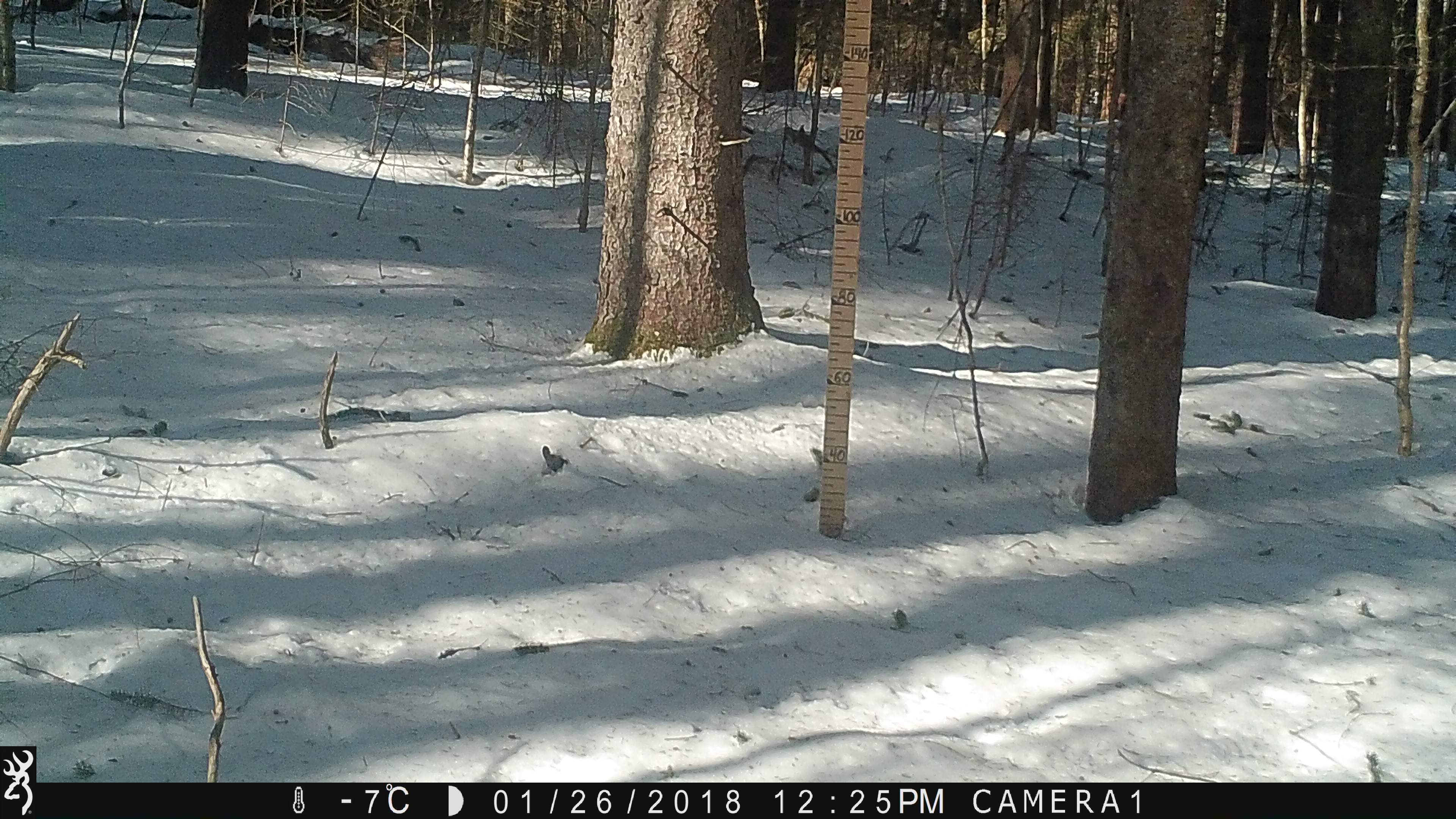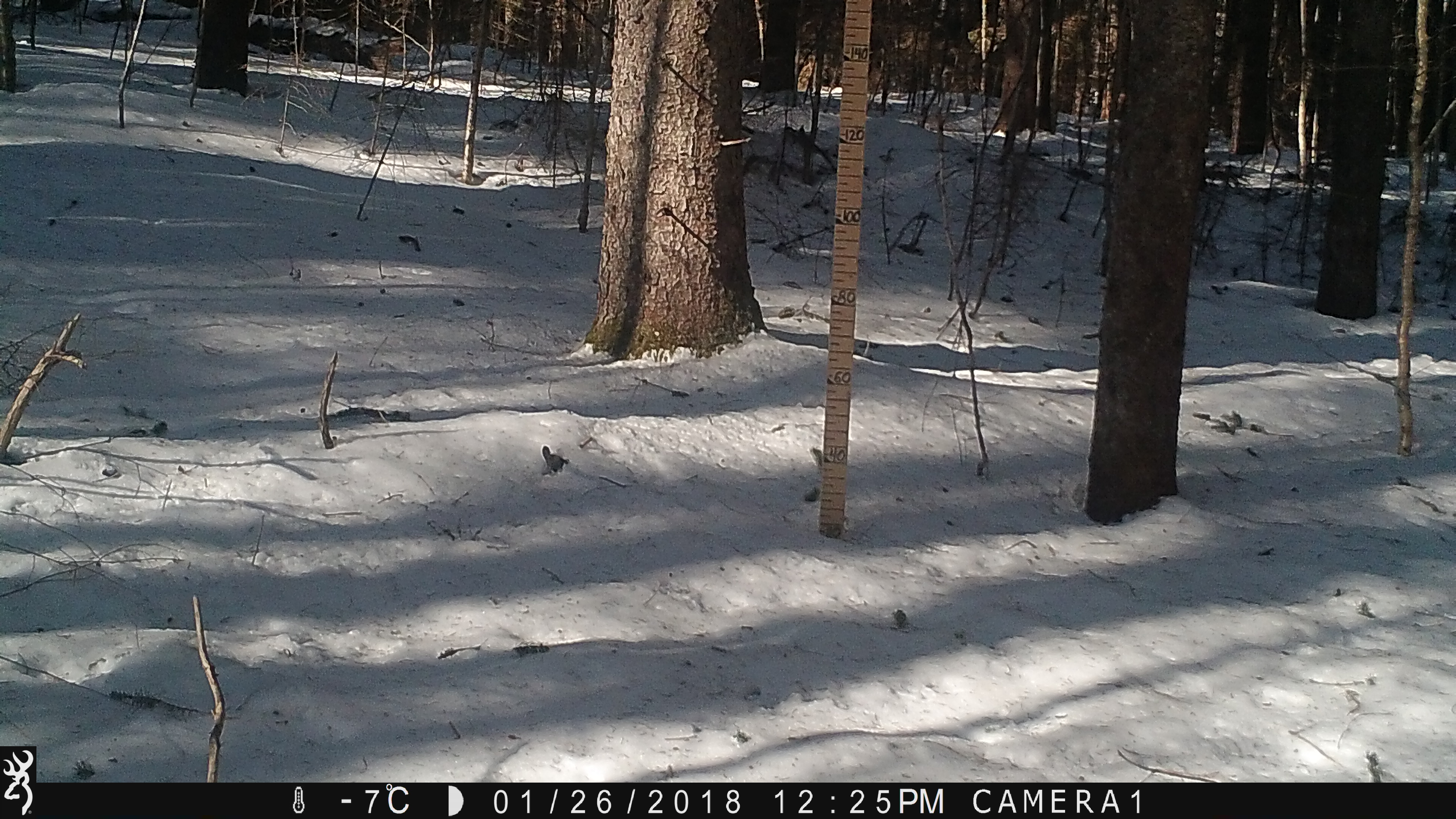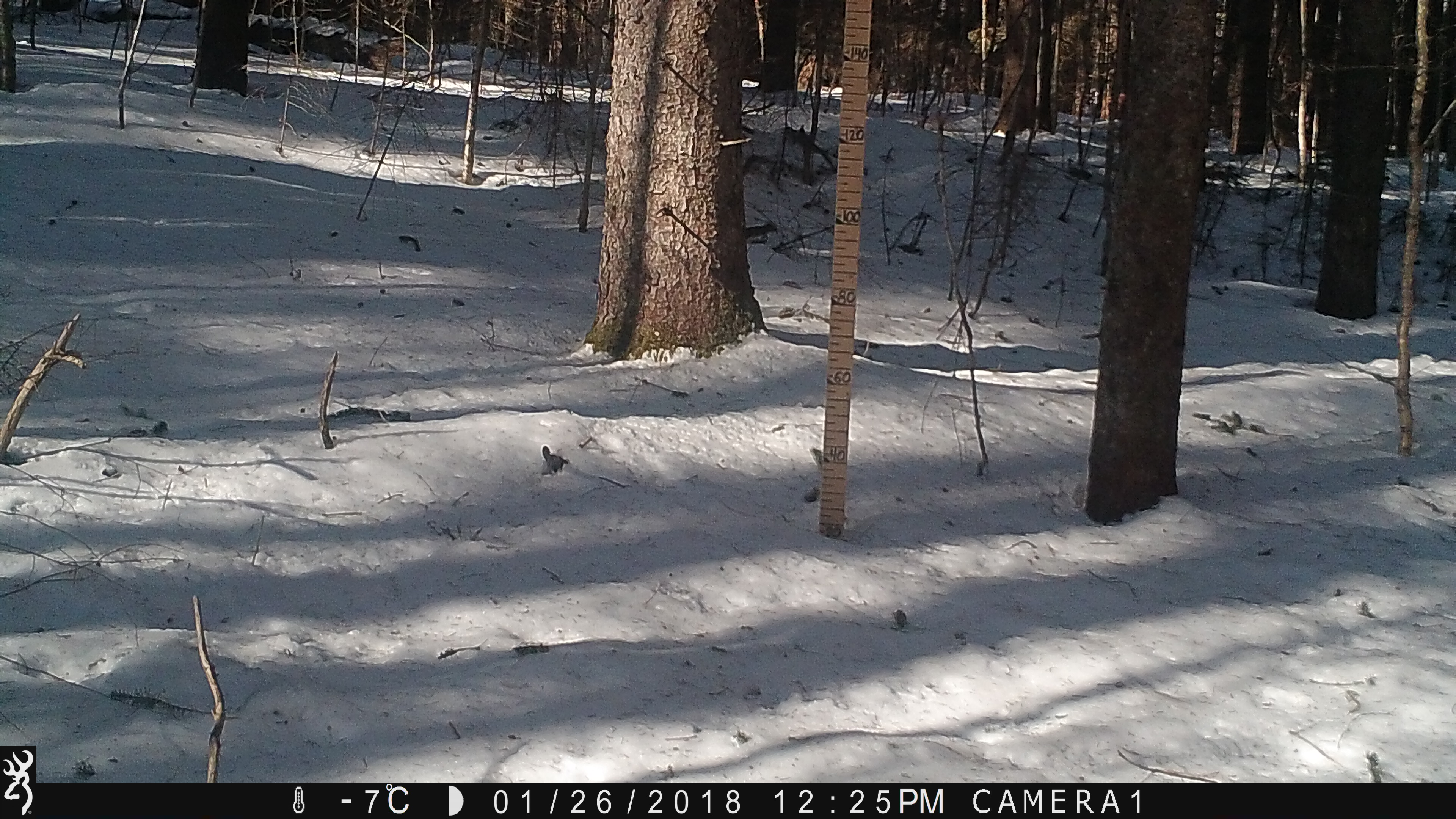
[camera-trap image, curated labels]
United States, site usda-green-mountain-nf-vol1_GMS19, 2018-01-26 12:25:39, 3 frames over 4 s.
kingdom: Animalia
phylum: Chordata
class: Mammalia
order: Rodentia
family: Sciuridae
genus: Tamiasciurus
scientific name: Tamiasciurus hudsonicus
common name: red squirrel